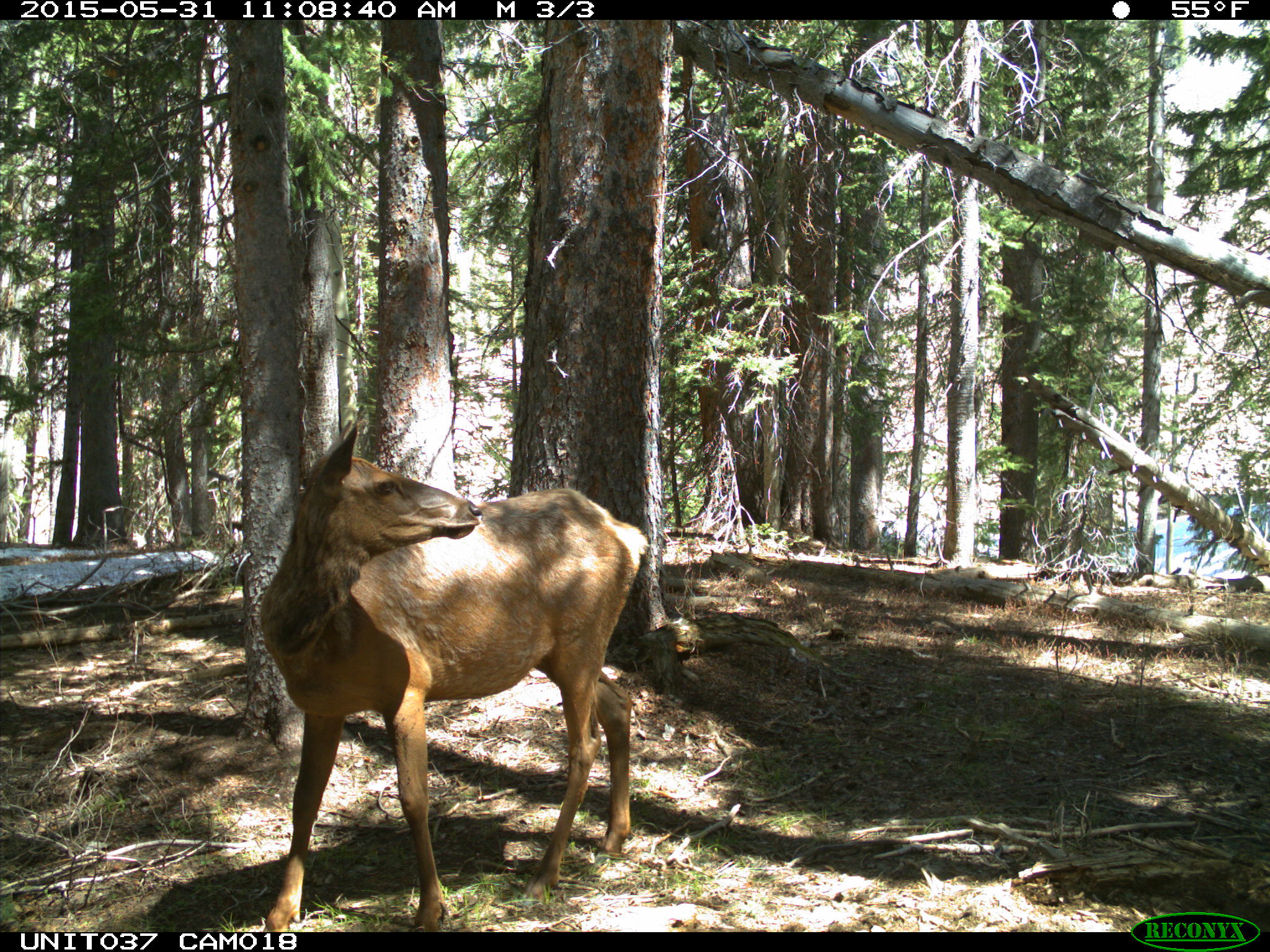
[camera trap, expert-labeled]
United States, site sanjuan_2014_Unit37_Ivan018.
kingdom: Animalia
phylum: Chordata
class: Mammalia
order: Artiodactyla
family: Cervidae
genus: Cervus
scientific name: Cervus elaphus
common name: red deer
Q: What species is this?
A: Cervus elaphus (red deer).